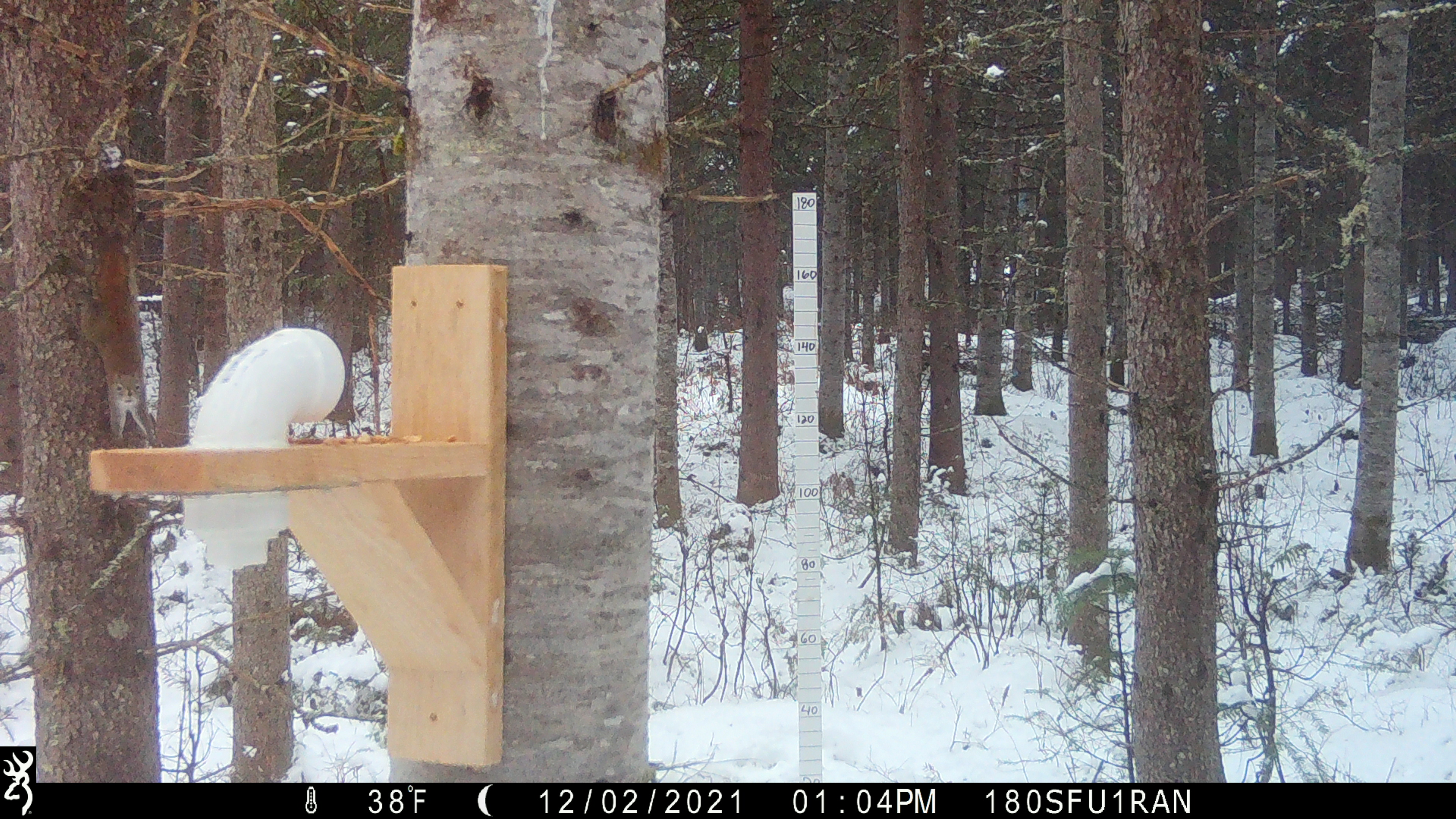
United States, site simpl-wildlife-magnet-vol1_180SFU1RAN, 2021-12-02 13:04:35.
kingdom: Animalia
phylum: Chordata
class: Mammalia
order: Rodentia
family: Sciuridae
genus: Tamiasciurus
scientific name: Tamiasciurus hudsonicus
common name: red squirrel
Red squirrel (Tamiasciurus hudsonicus).